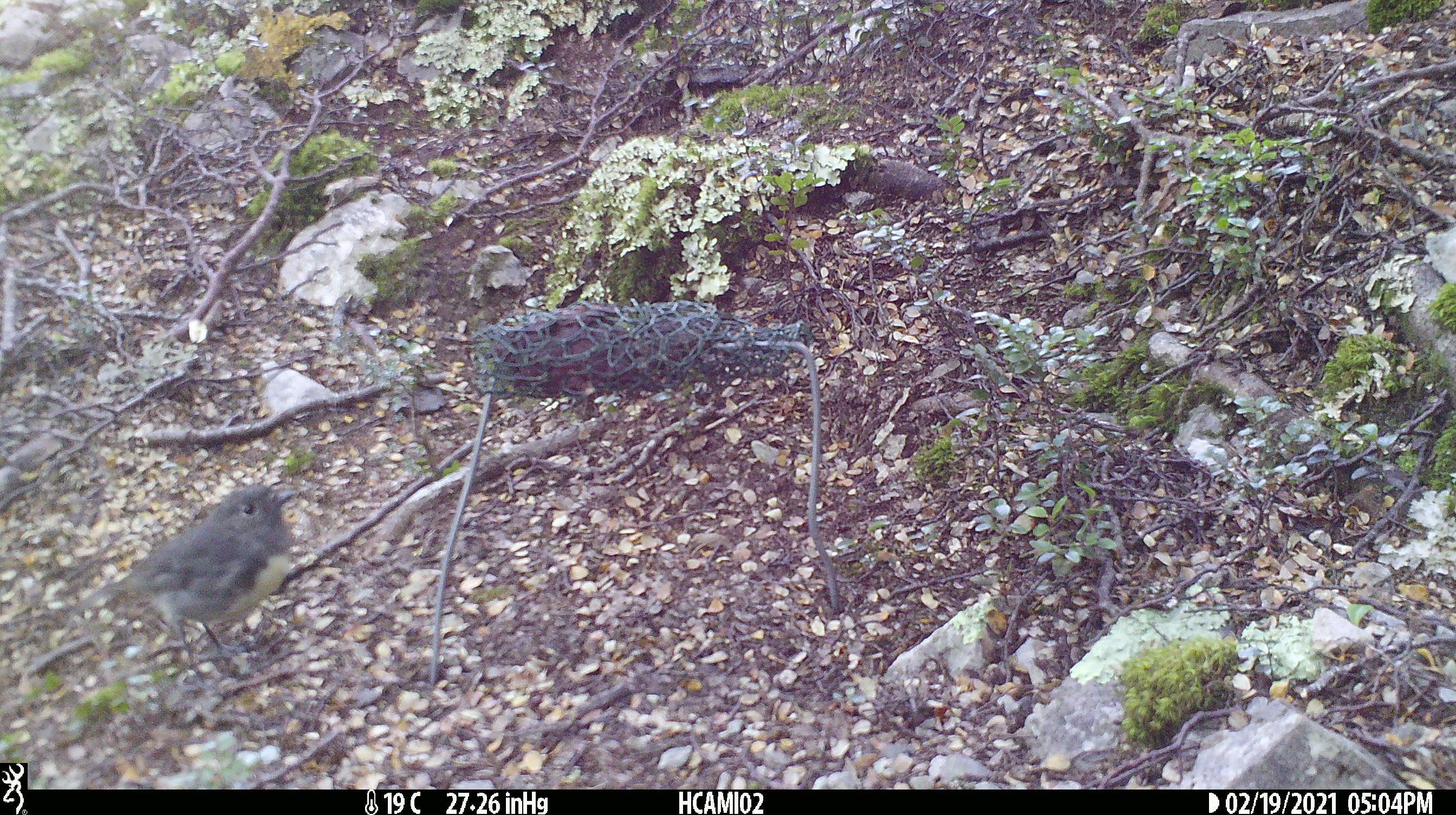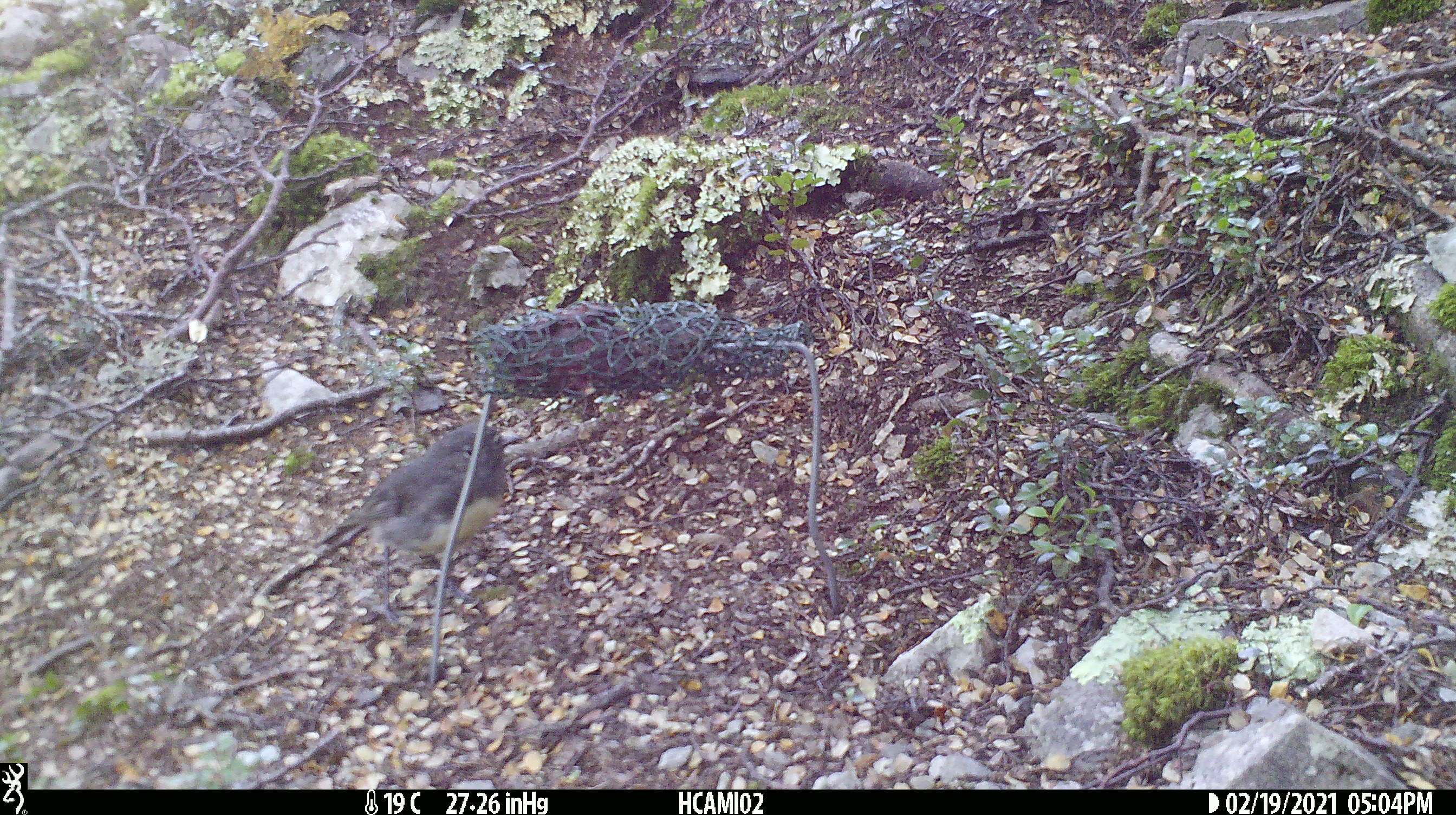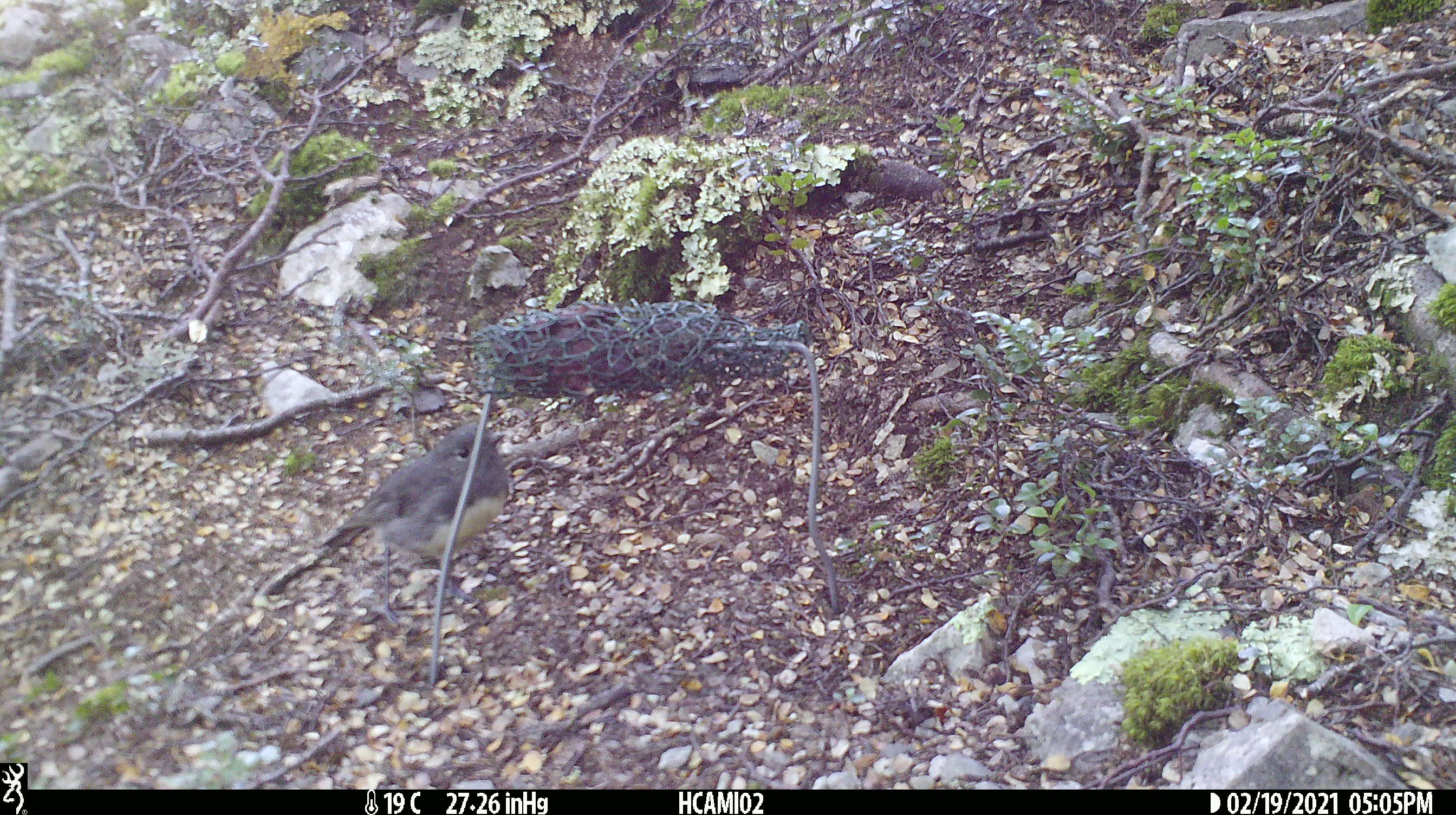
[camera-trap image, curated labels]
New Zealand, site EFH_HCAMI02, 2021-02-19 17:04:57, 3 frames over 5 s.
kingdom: Animalia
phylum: Chordata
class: Aves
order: Passeriformes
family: Petroicidae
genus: Petroica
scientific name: Petroica australis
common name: new zealand robin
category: robin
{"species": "robin (new zealand robin) (Petroica australis)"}